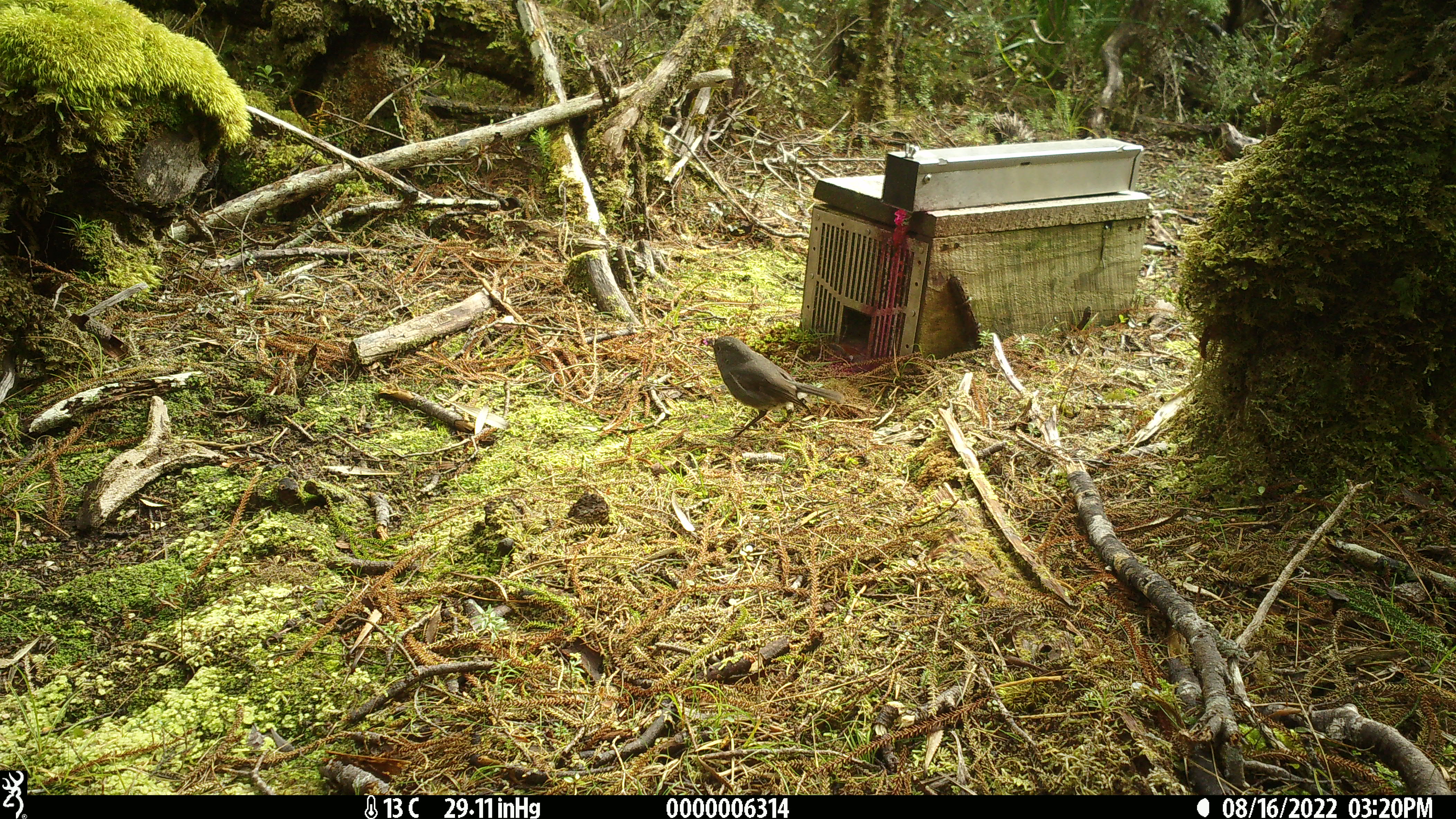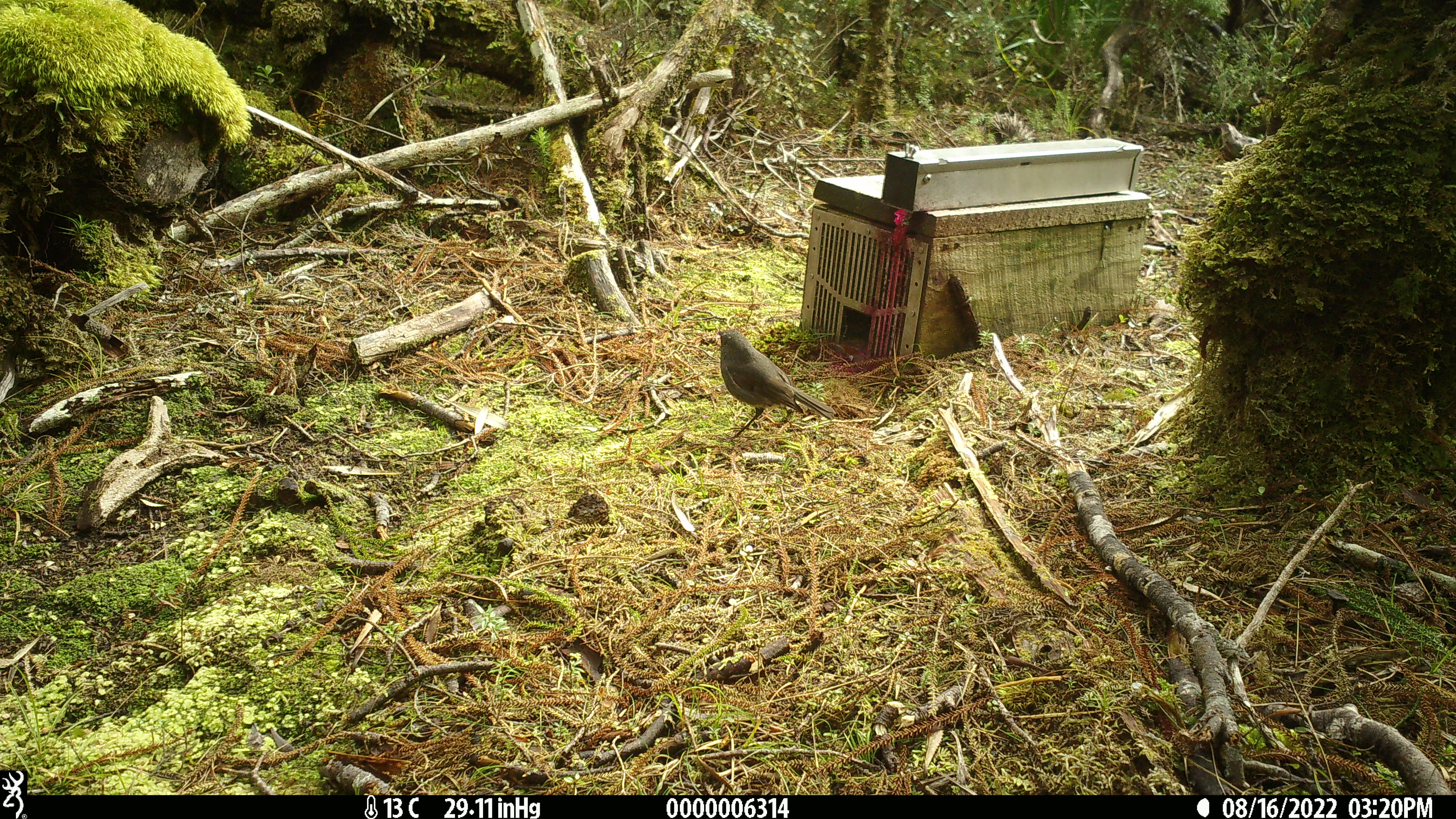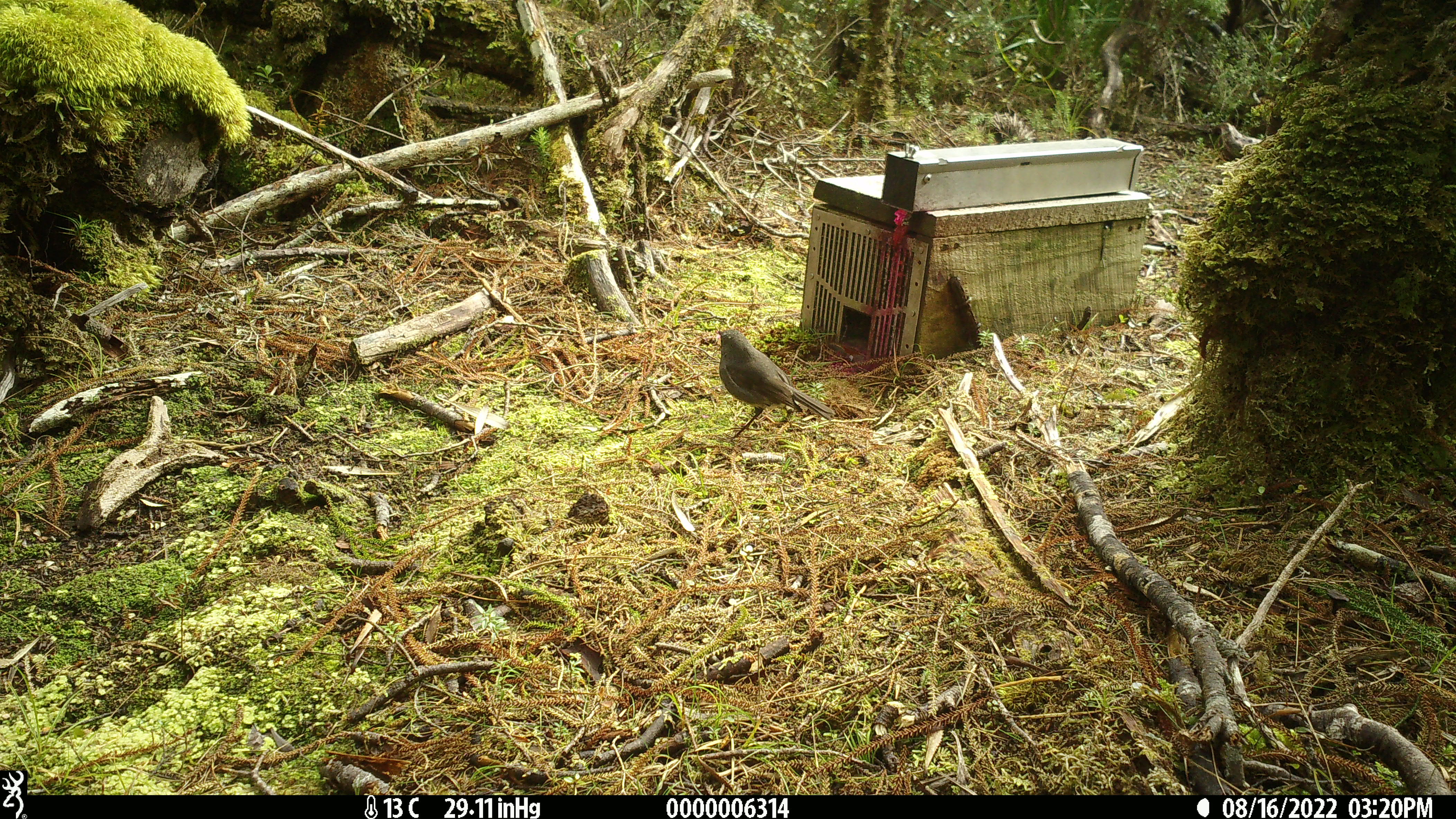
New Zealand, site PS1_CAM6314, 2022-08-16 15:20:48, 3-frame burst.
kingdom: Animalia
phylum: Chordata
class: Aves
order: Passeriformes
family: Petroicidae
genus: Petroica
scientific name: Petroica australis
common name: new zealand robin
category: robin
Robin (new zealand robin) (Petroica australis).